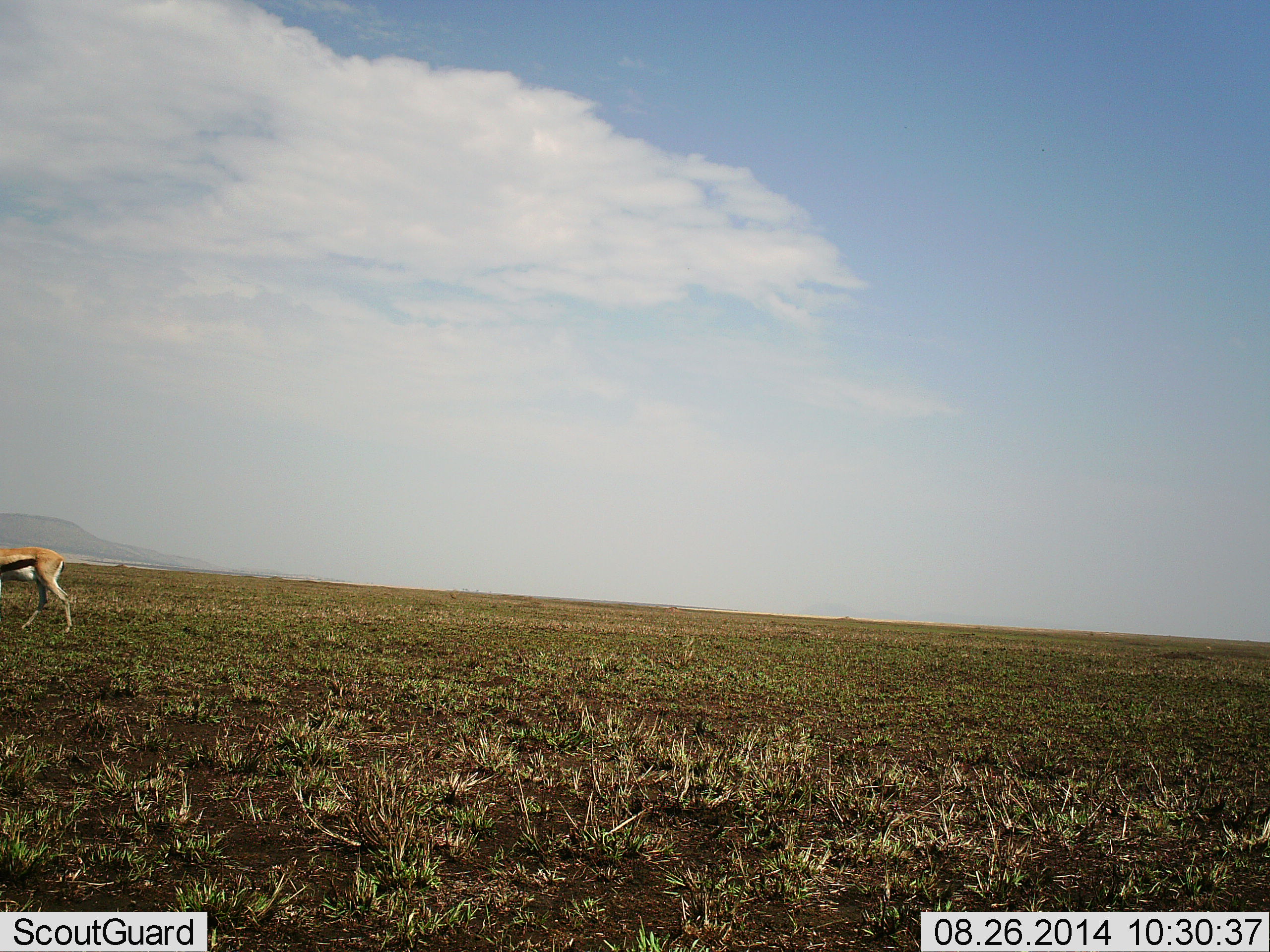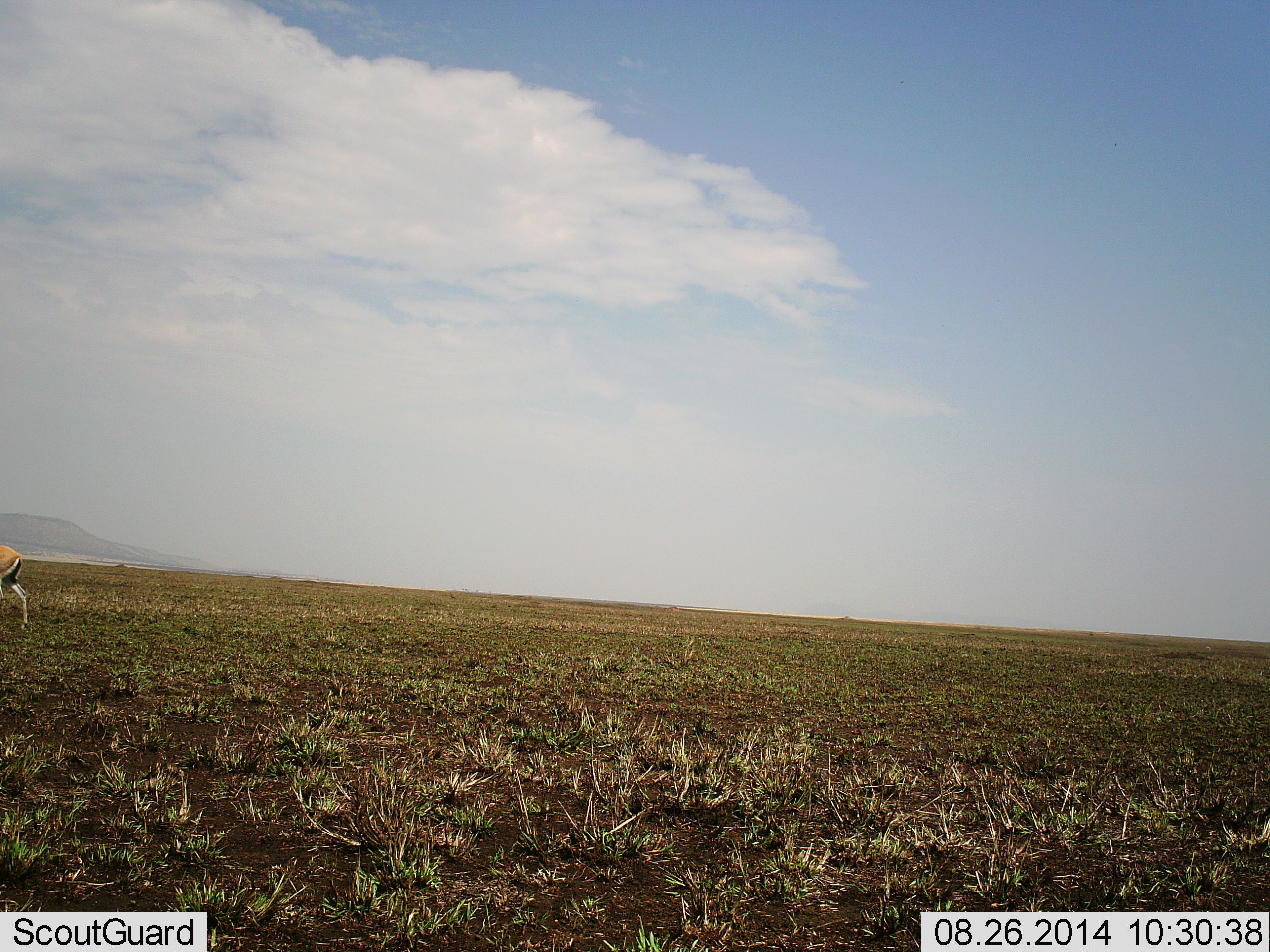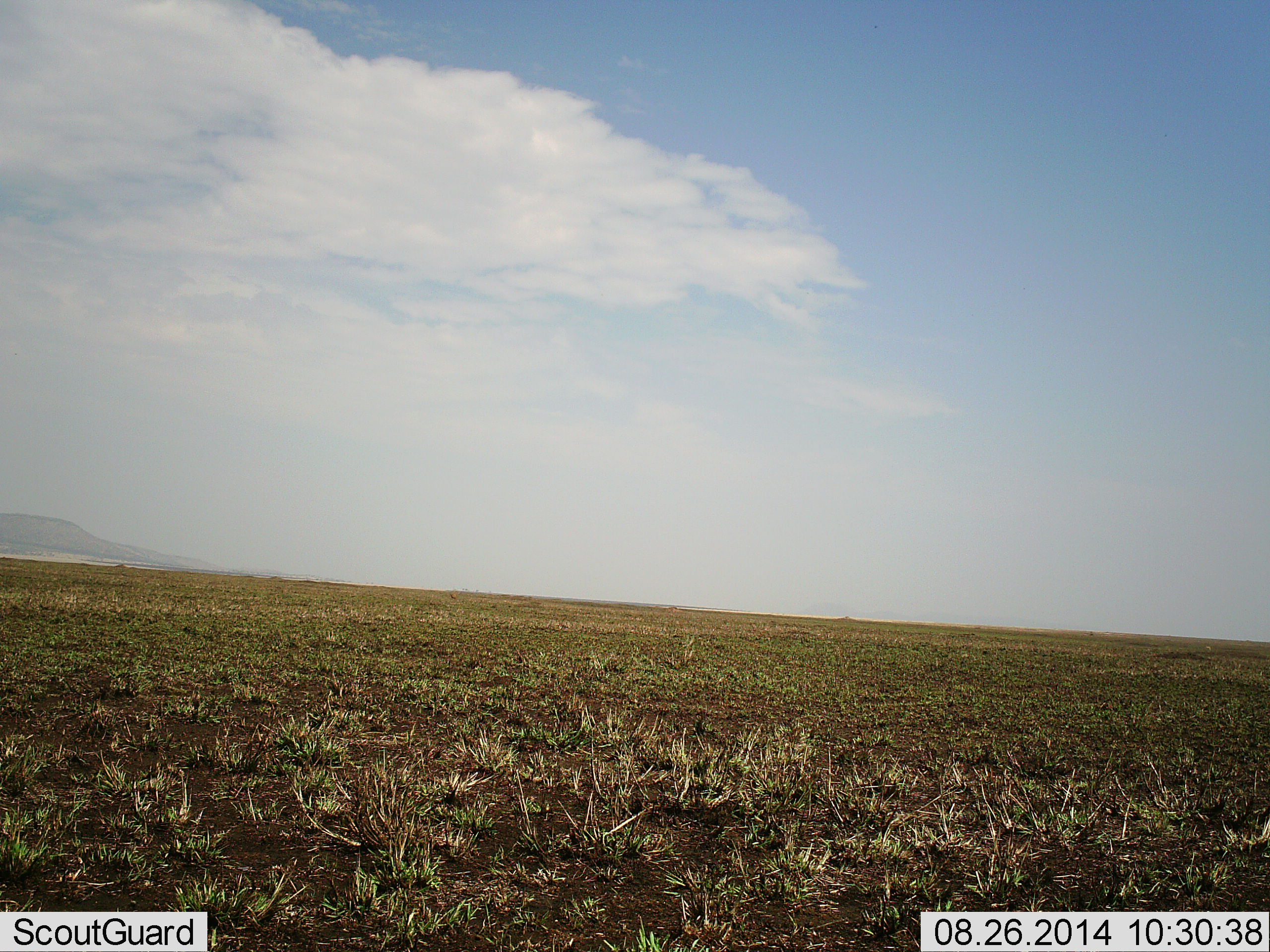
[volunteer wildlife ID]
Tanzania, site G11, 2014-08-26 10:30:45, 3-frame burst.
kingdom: Animalia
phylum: Chordata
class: Mammalia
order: Artiodactyla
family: Bovidae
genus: Eudorcas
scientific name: Eudorcas thomsonii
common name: thomson's gazelle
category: gazellethomsons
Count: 1.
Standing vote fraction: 10%.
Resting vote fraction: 0%.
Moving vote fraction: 100%.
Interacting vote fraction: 0%.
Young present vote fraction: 0%.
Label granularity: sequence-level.